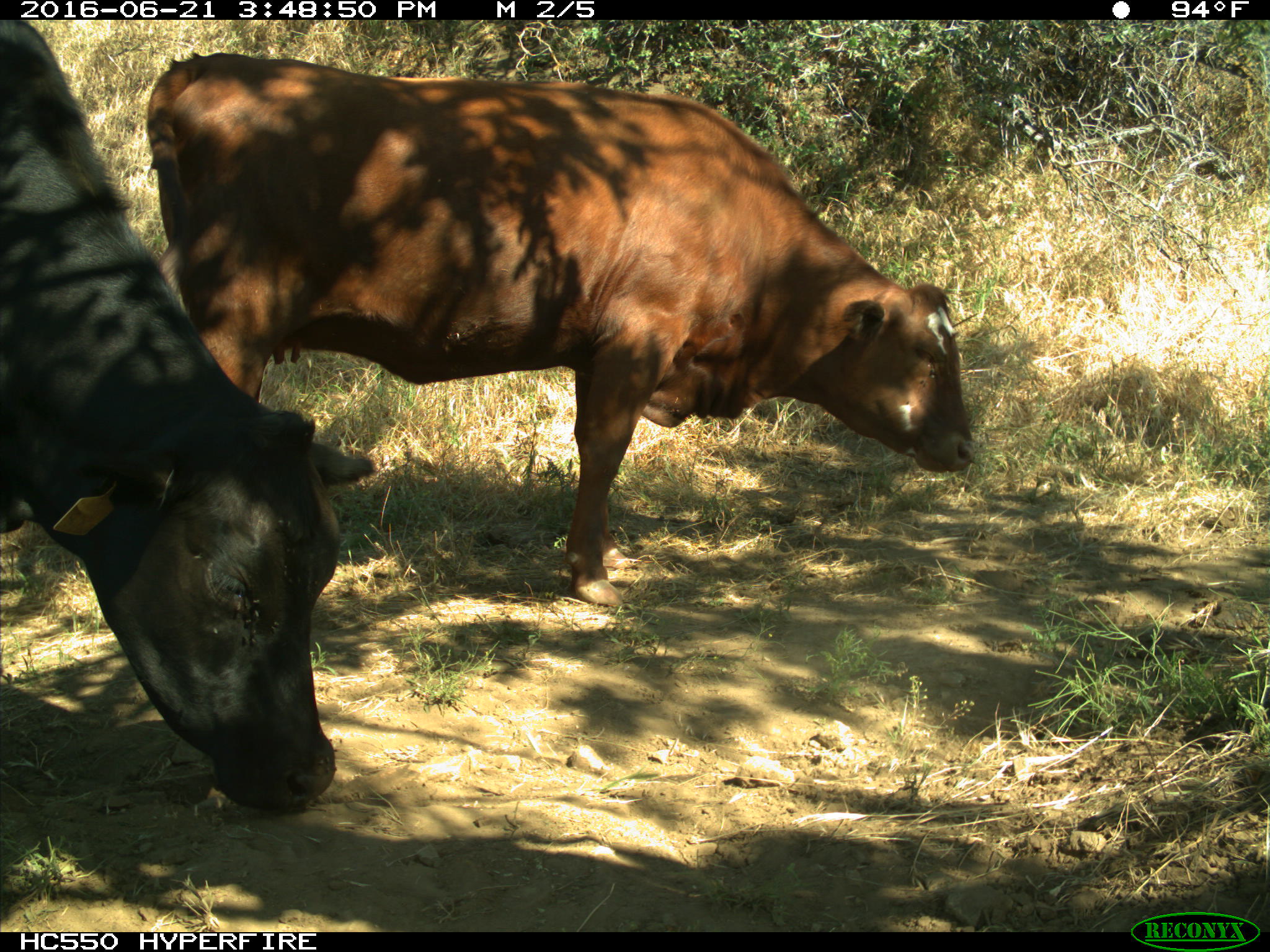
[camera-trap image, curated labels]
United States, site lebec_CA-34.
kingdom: Animalia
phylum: Chordata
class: Mammalia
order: Artiodactyla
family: Bovidae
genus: Bos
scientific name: Bos taurus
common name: domestic cow